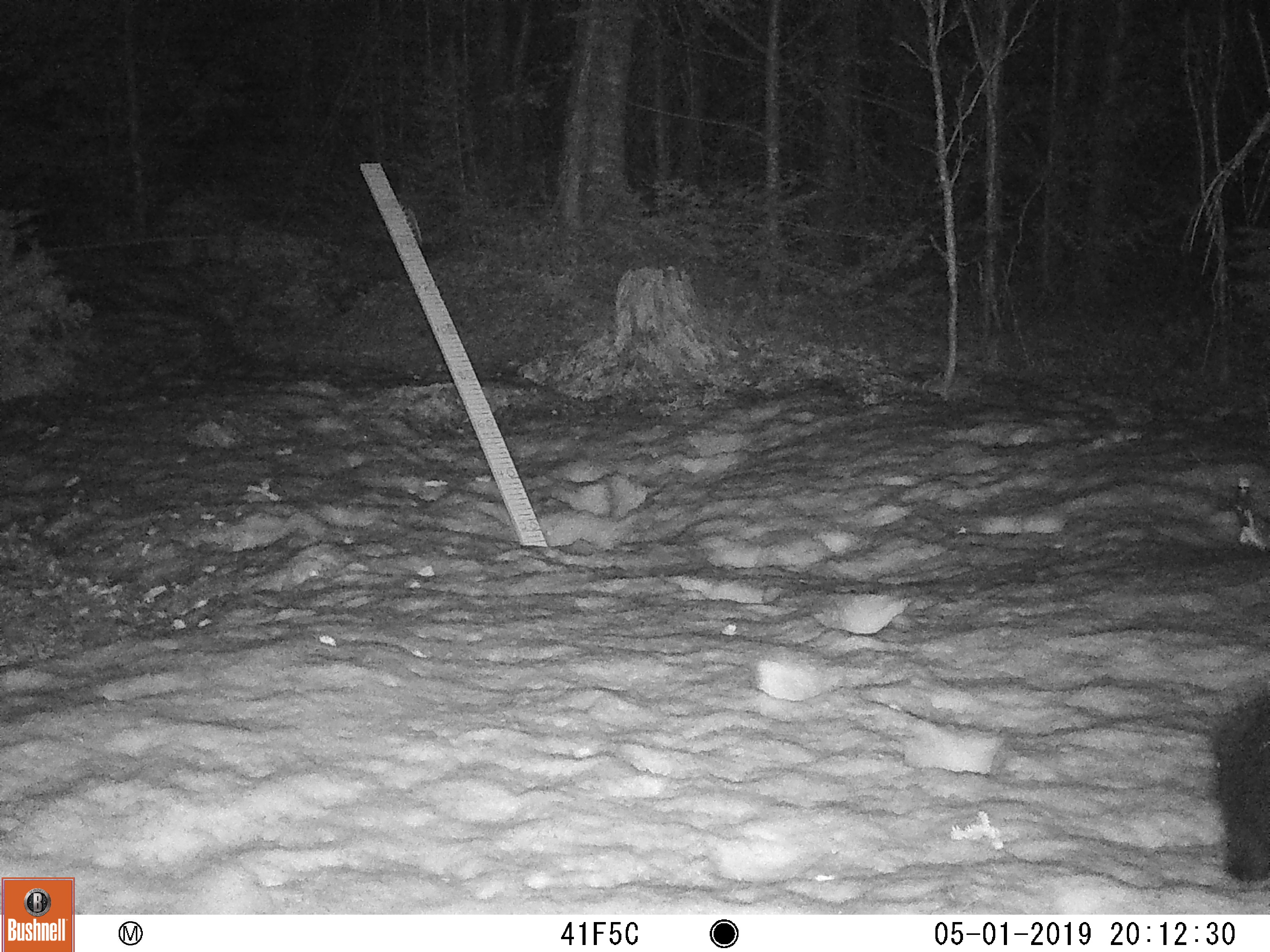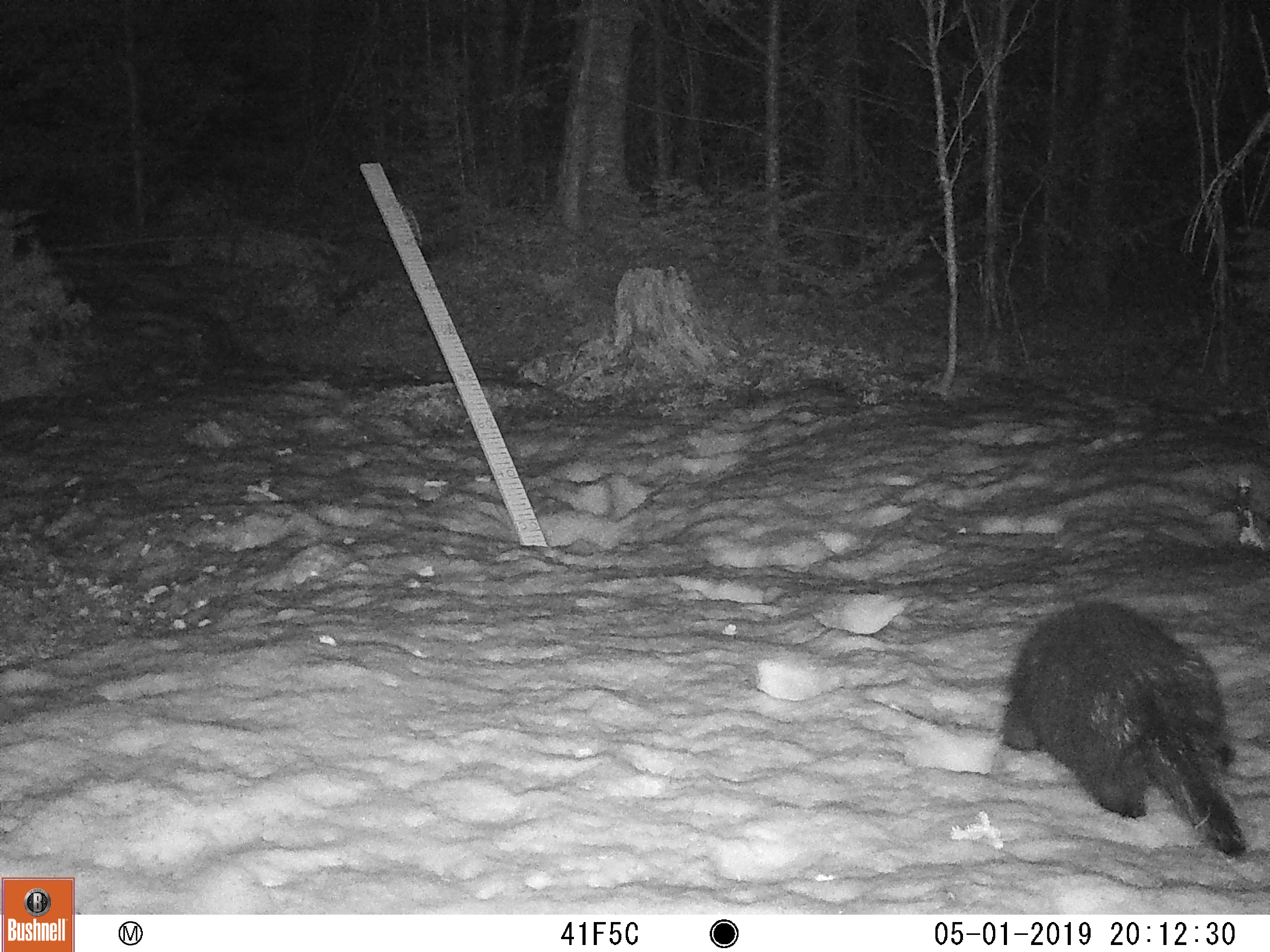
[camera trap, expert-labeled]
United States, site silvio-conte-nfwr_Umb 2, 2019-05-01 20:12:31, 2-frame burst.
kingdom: Animalia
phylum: Chordata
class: Mammalia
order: Rodentia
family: Erethizontidae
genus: Erethizon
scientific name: Erethizon dorsatum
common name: porcupine